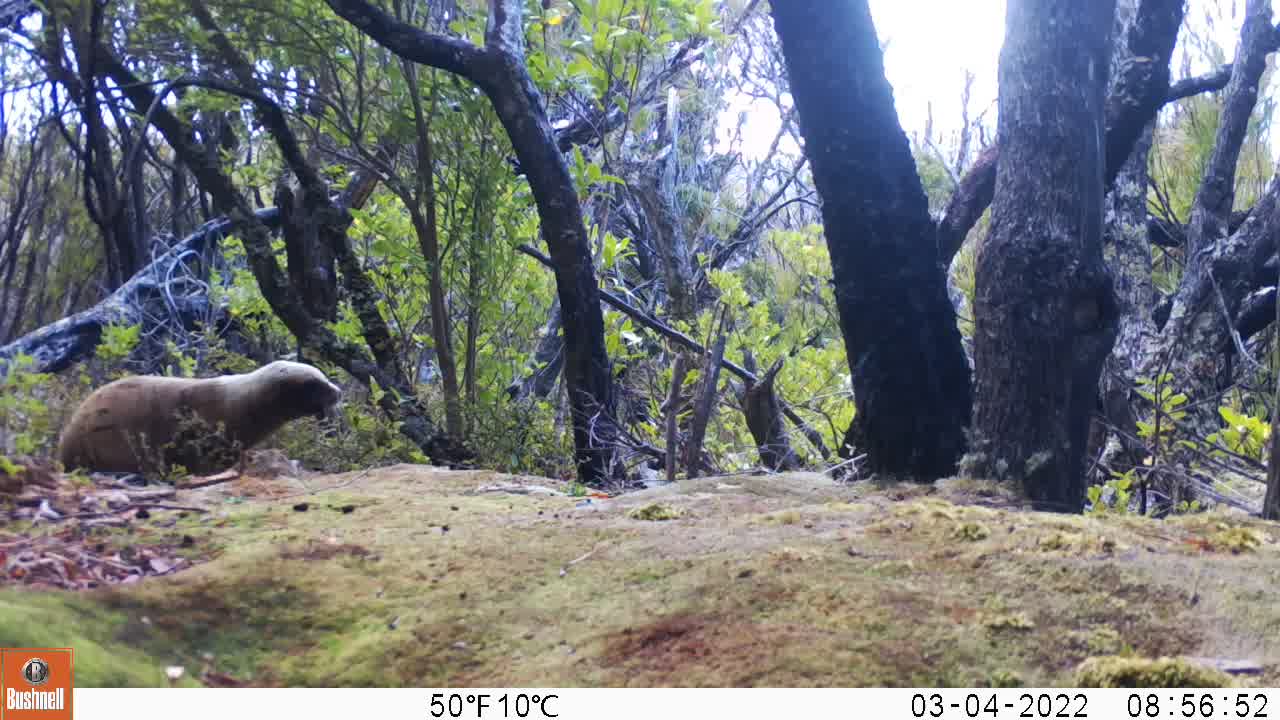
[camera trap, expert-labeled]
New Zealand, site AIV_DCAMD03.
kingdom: Animalia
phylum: Chordata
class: Mammalia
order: Carnivora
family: Otariidae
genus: Phocarctos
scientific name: Phocarctos hookeri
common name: new zealand sea lion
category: sealion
Sealion (new zealand sea lion) (Phocarctos hookeri).